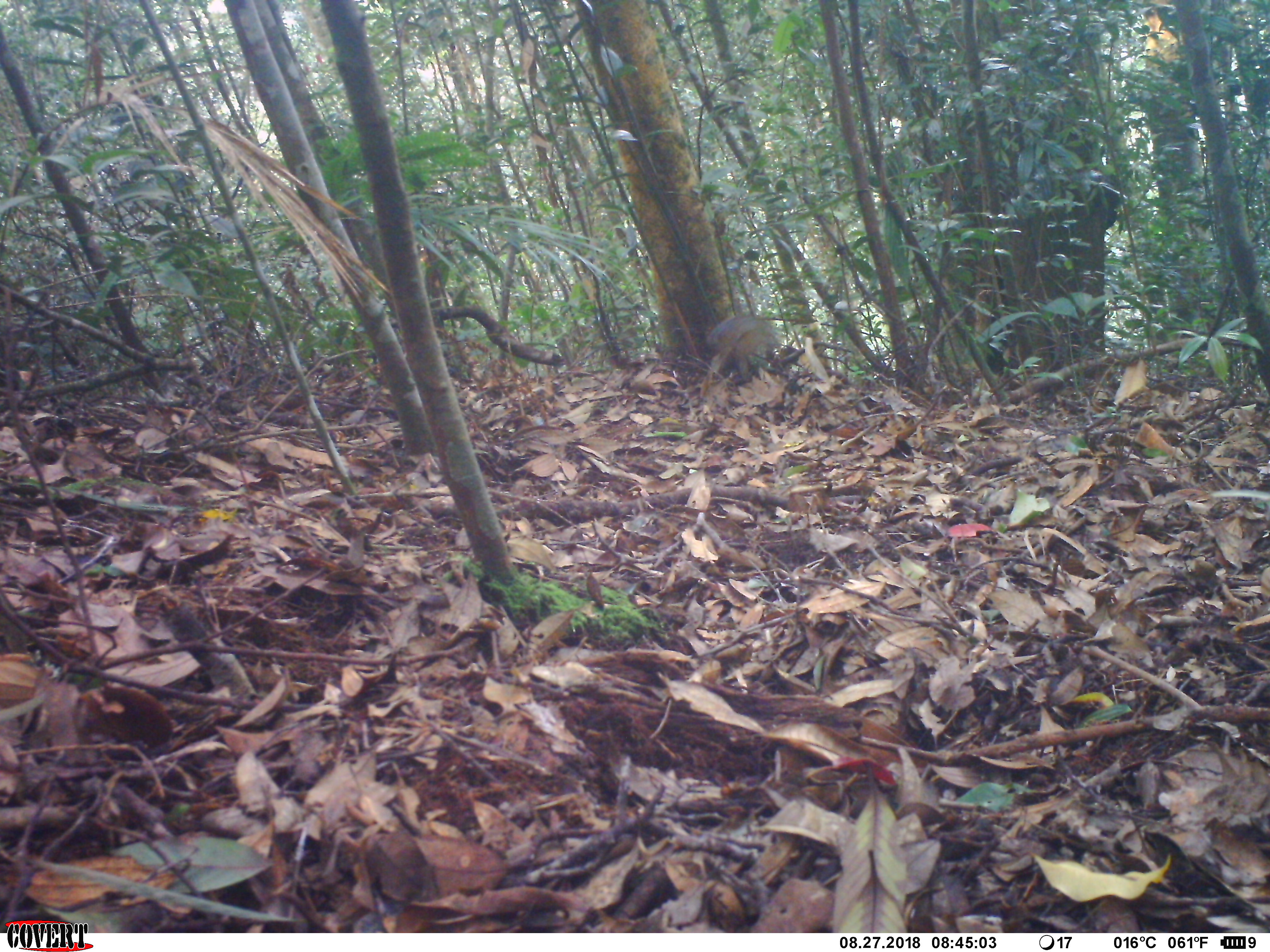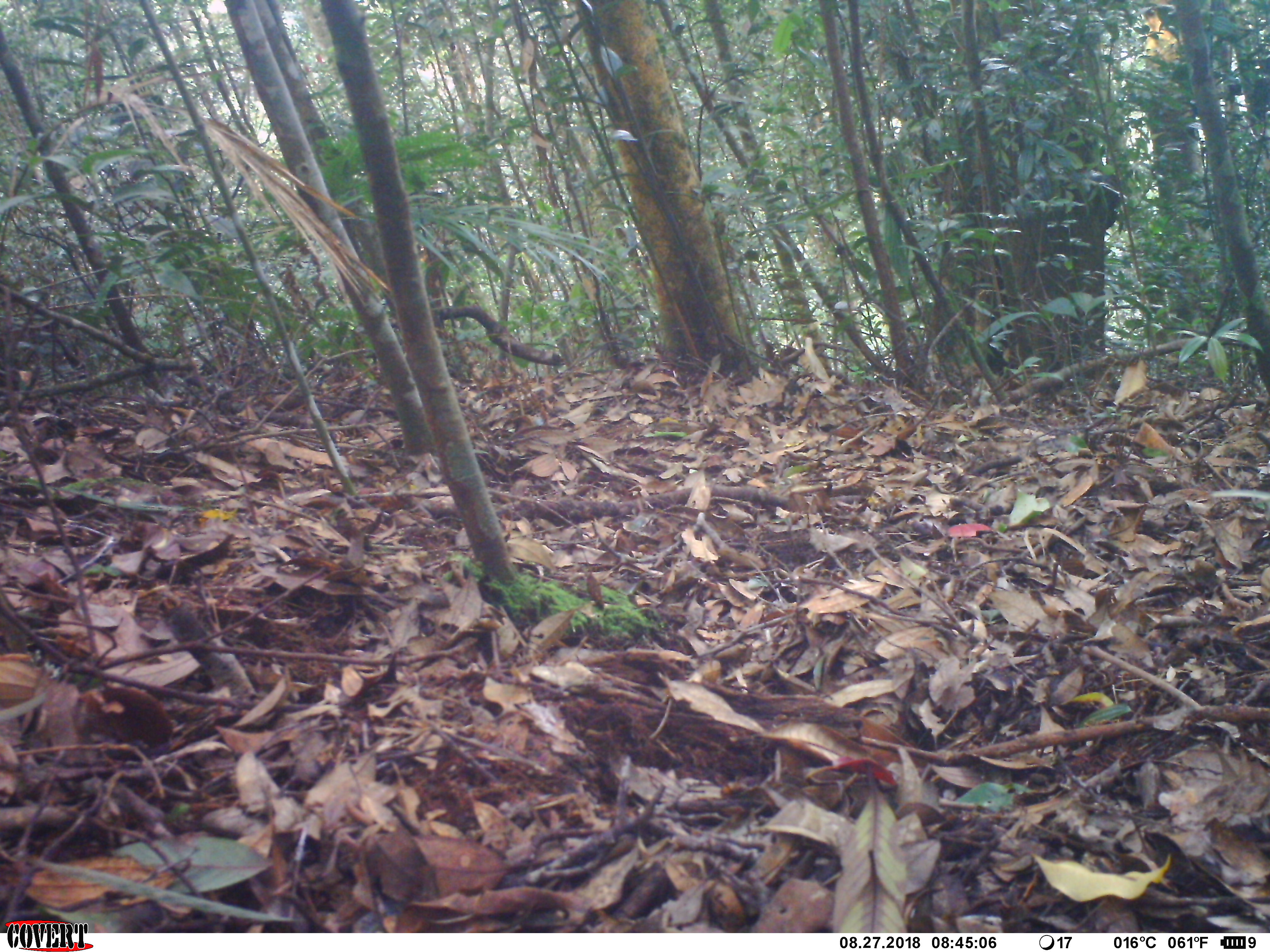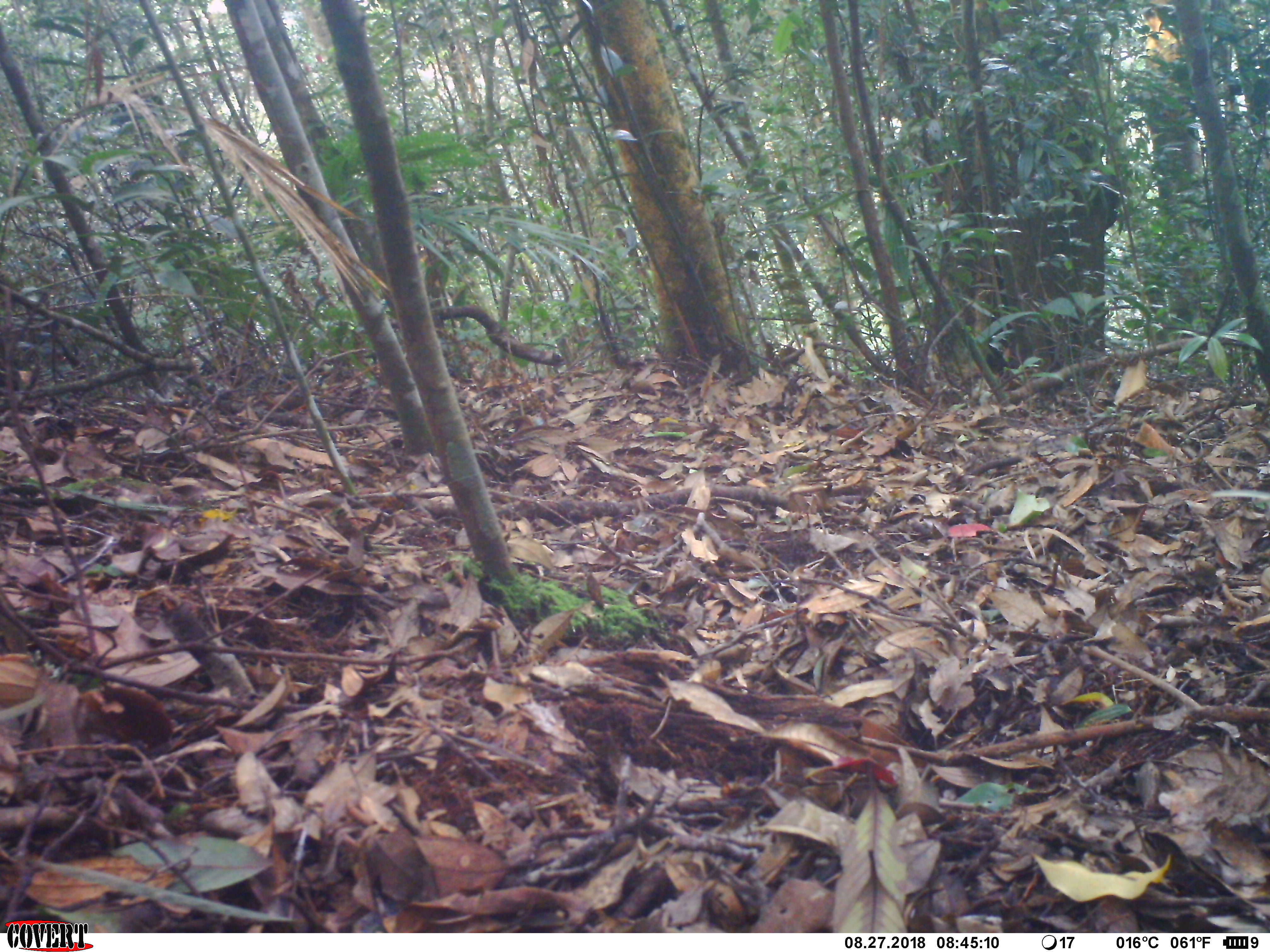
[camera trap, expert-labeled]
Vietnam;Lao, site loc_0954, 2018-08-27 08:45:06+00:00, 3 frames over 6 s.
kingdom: Animalia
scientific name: Animalia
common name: animal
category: unidentified small animal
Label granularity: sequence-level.